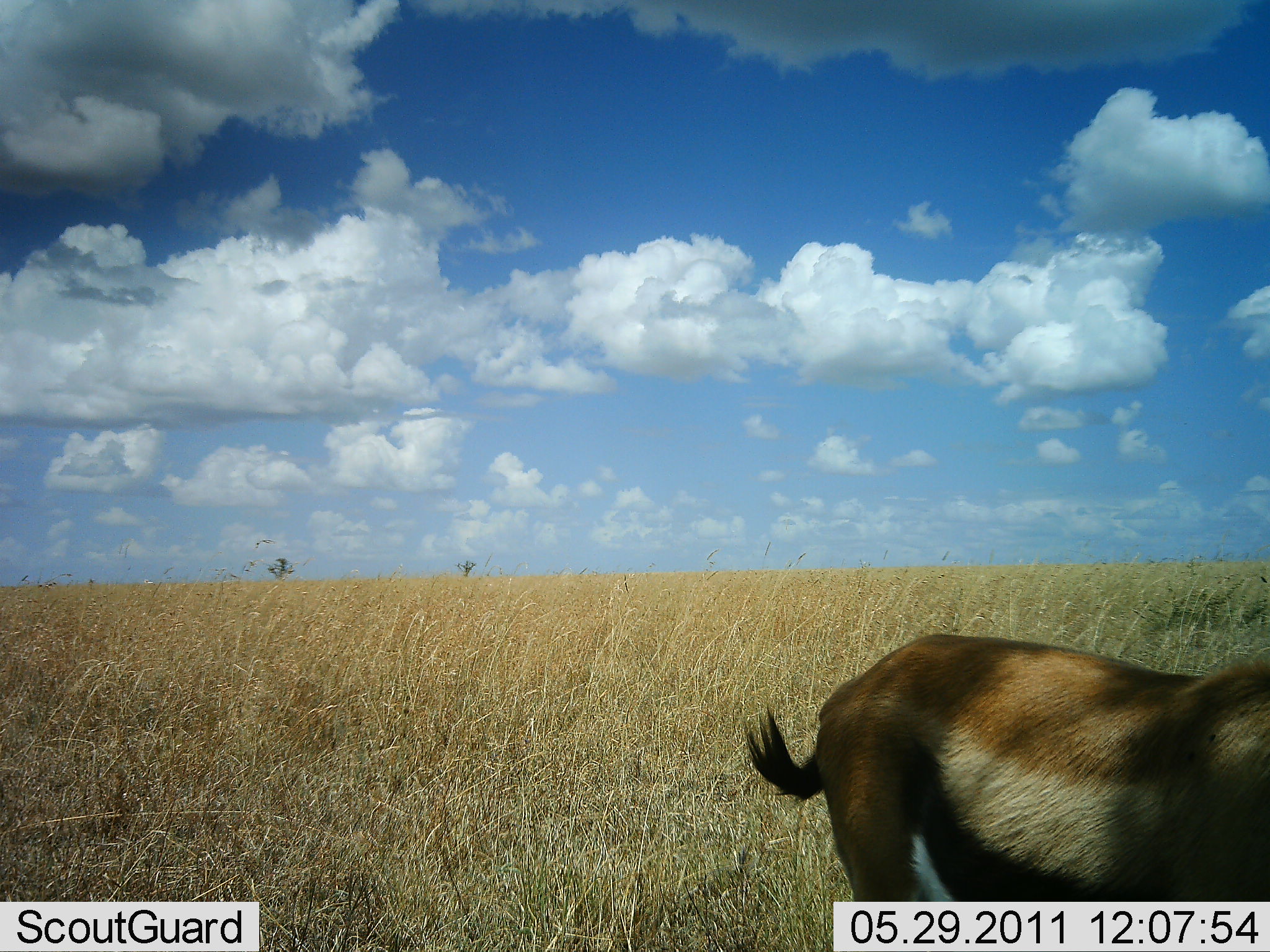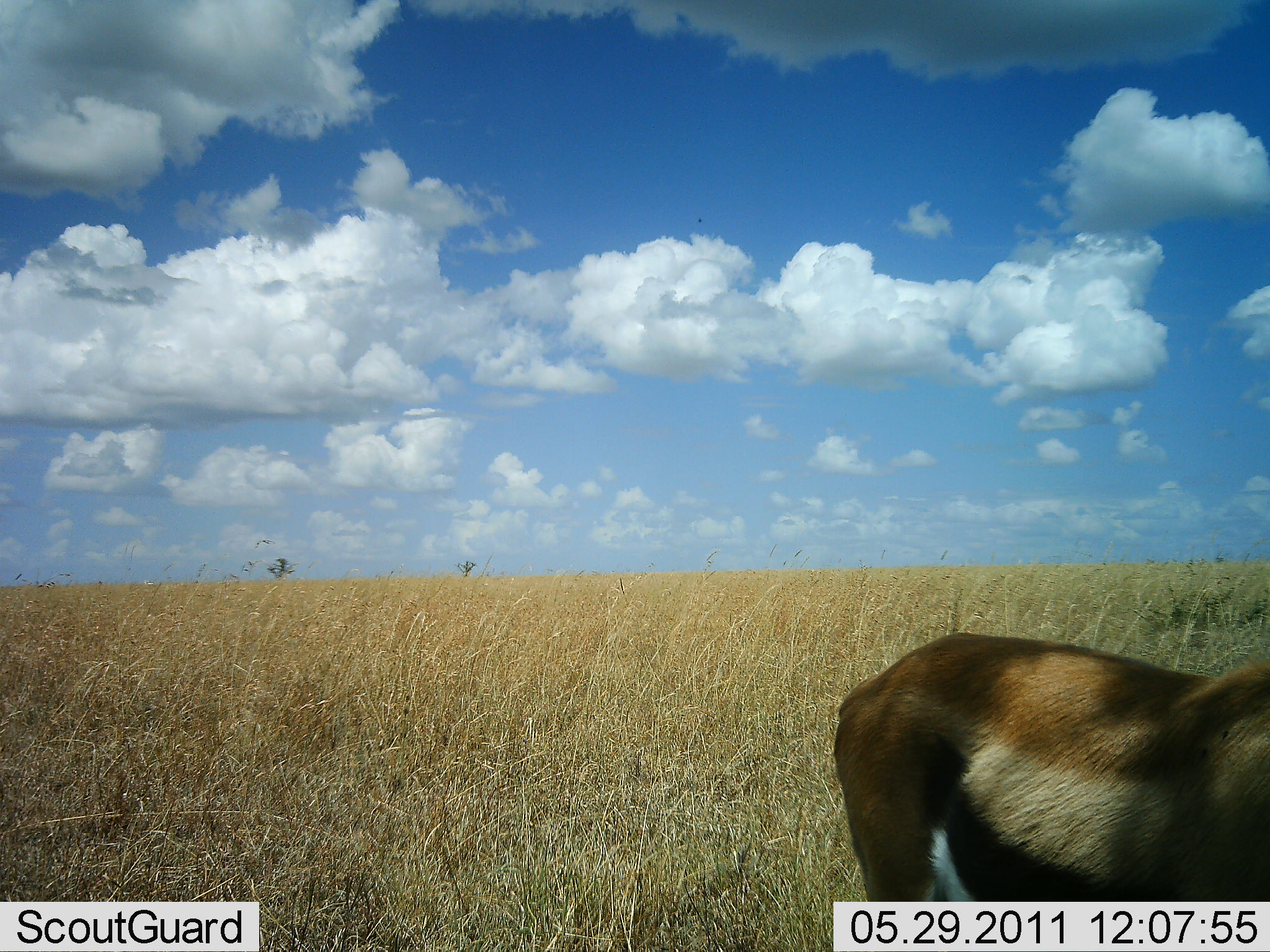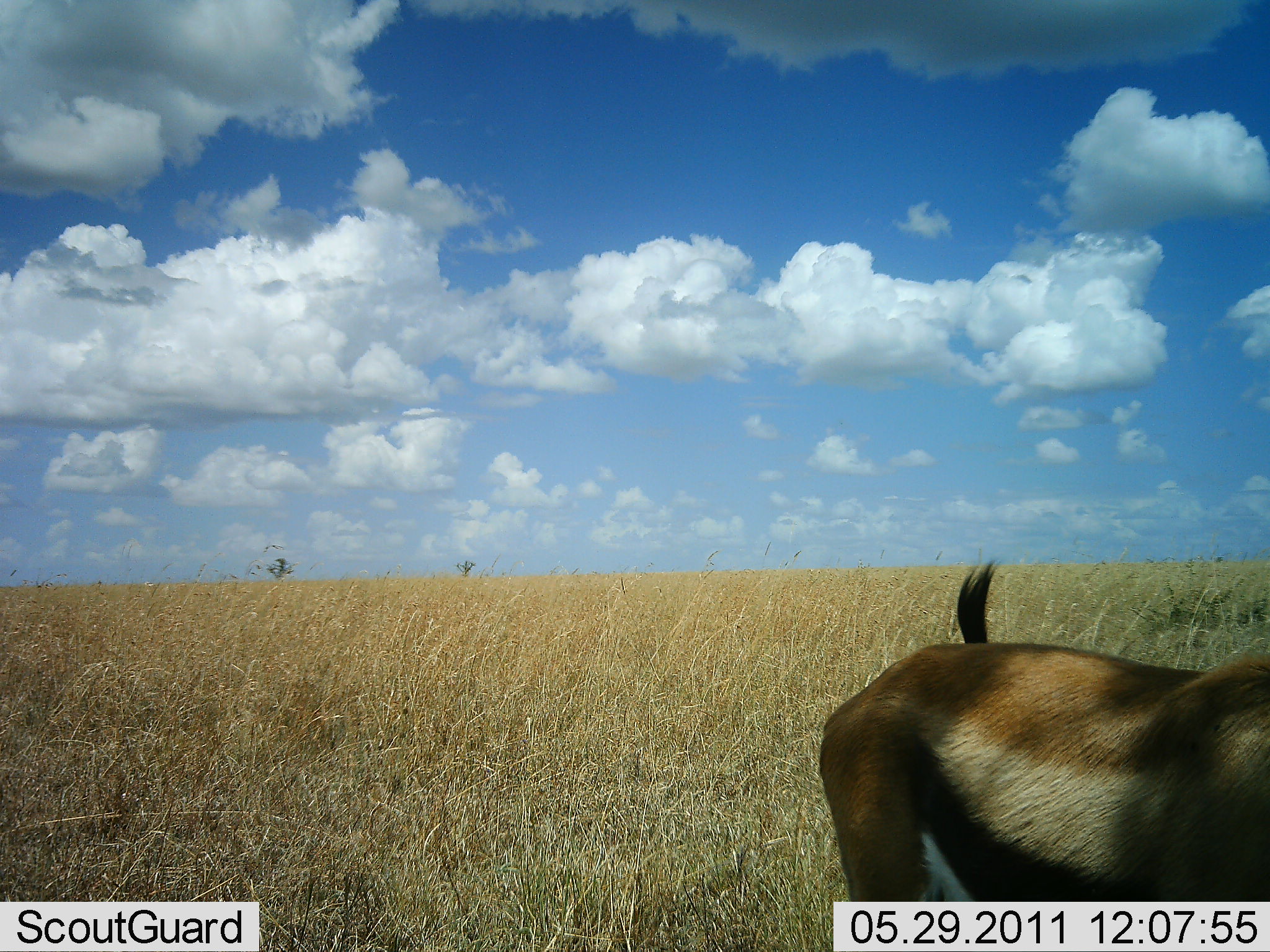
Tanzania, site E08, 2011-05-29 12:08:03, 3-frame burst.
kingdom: Animalia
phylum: Chordata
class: Mammalia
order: Artiodactyla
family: Bovidae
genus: Eudorcas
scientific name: Eudorcas thomsonii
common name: thomson's gazelle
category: gazellethomsons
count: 1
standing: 73%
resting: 0%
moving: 27%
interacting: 0%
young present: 0%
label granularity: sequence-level